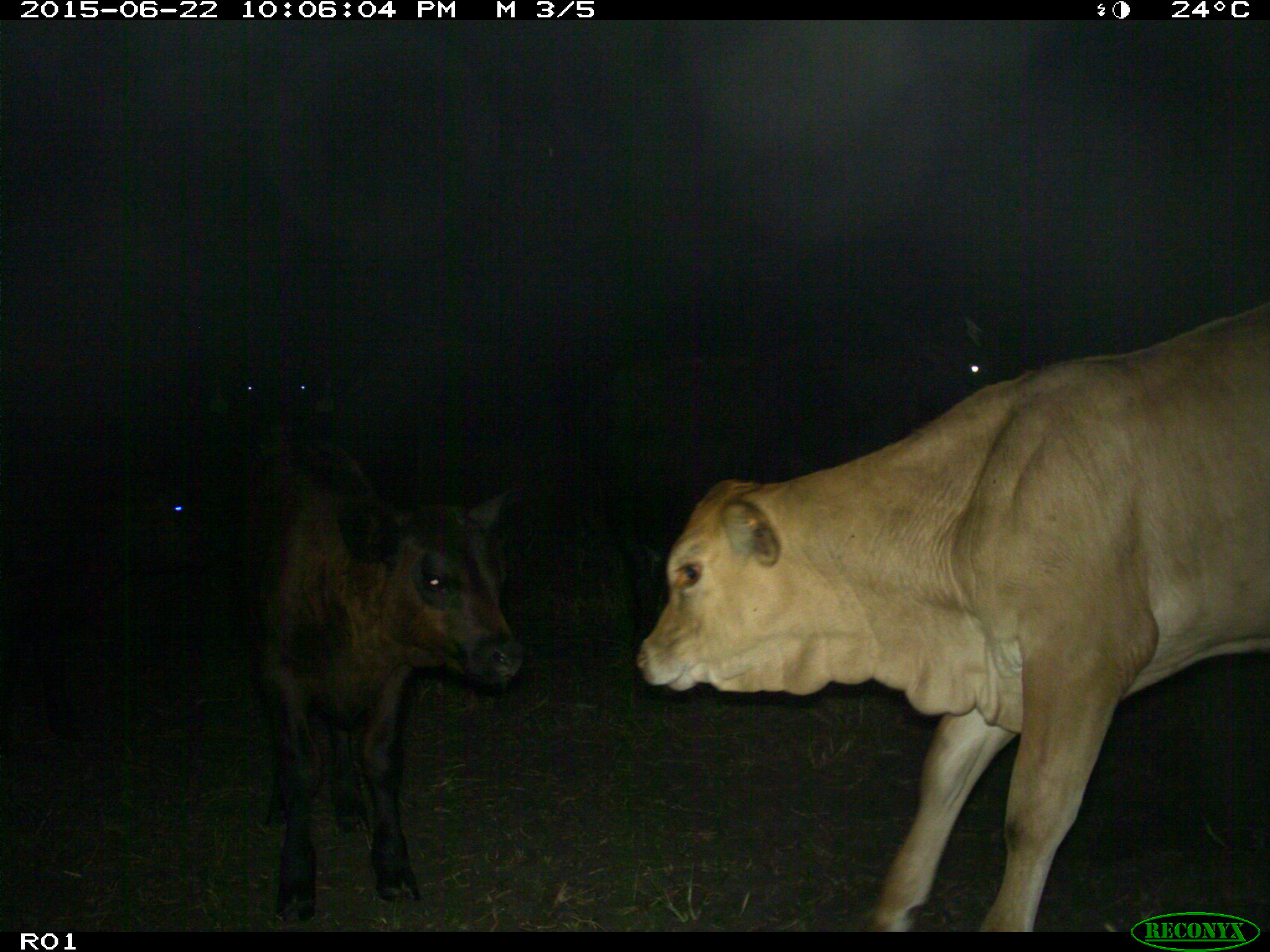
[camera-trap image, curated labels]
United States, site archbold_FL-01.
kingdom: Animalia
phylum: Chordata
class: Mammalia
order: Artiodactyla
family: Bovidae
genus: Bos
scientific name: Bos taurus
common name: domestic cow